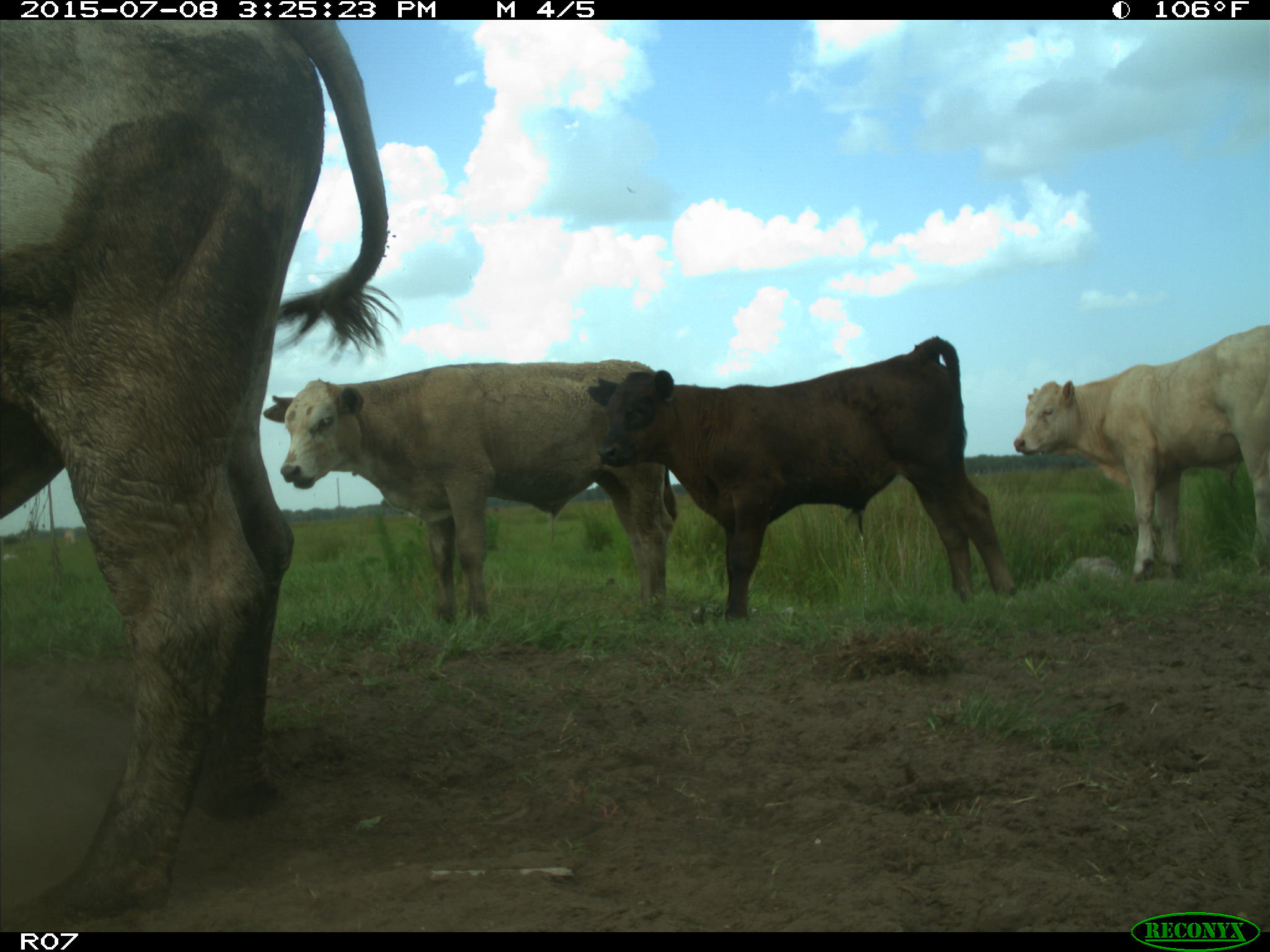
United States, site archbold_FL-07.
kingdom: Animalia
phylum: Chordata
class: Mammalia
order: Artiodactyla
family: Bovidae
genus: Bos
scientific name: Bos taurus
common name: domestic cow